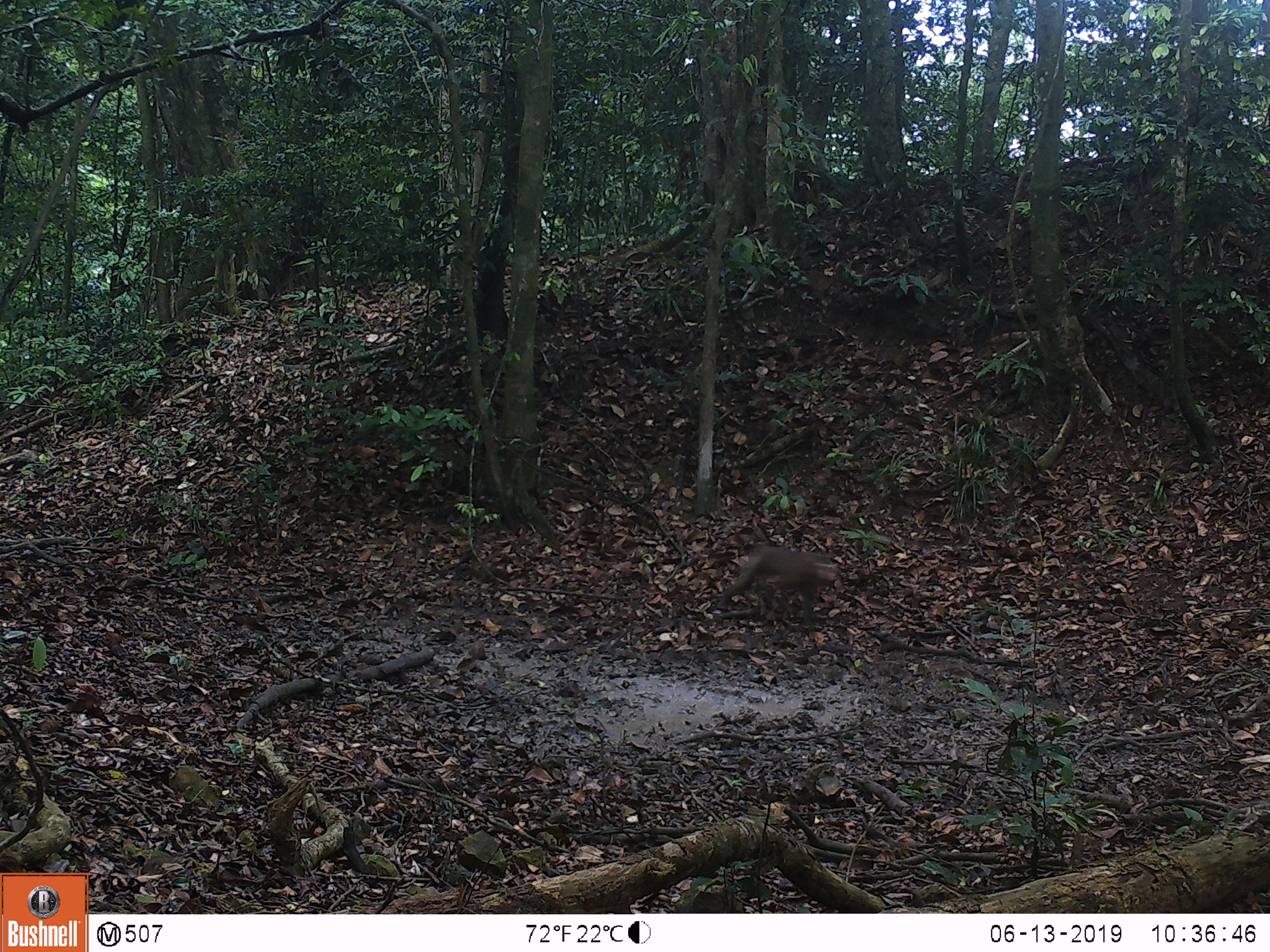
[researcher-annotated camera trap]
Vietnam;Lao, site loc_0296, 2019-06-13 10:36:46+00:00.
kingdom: Animalia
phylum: Chordata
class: Mammalia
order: Primates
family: Cercopithecidae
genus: Macaca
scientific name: Macaca nemestrina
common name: pig-tailed macaque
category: pig tailed macaque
Pig tailed macaque (pig-tailed macaque) (Macaca nemestrina). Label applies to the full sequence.